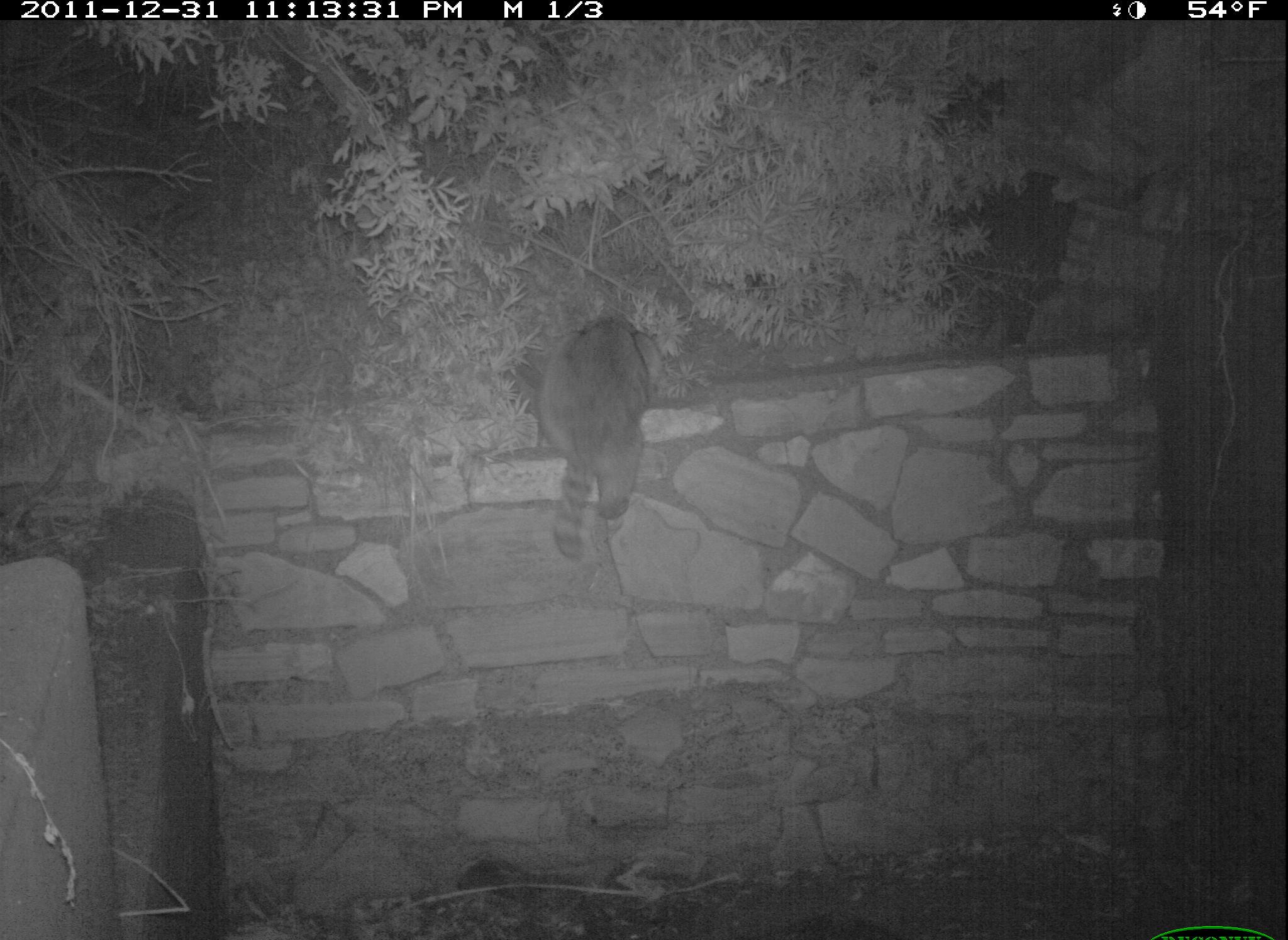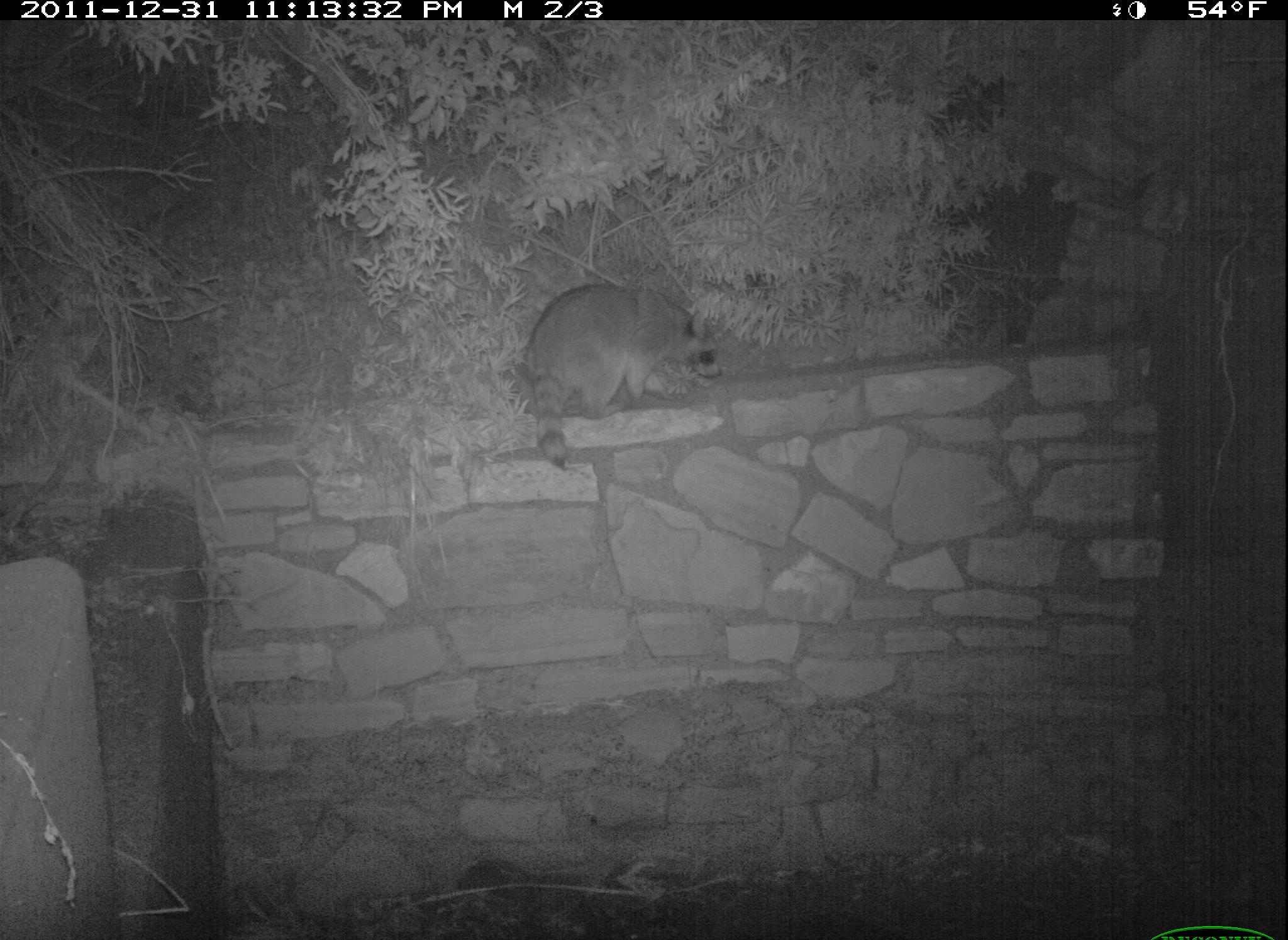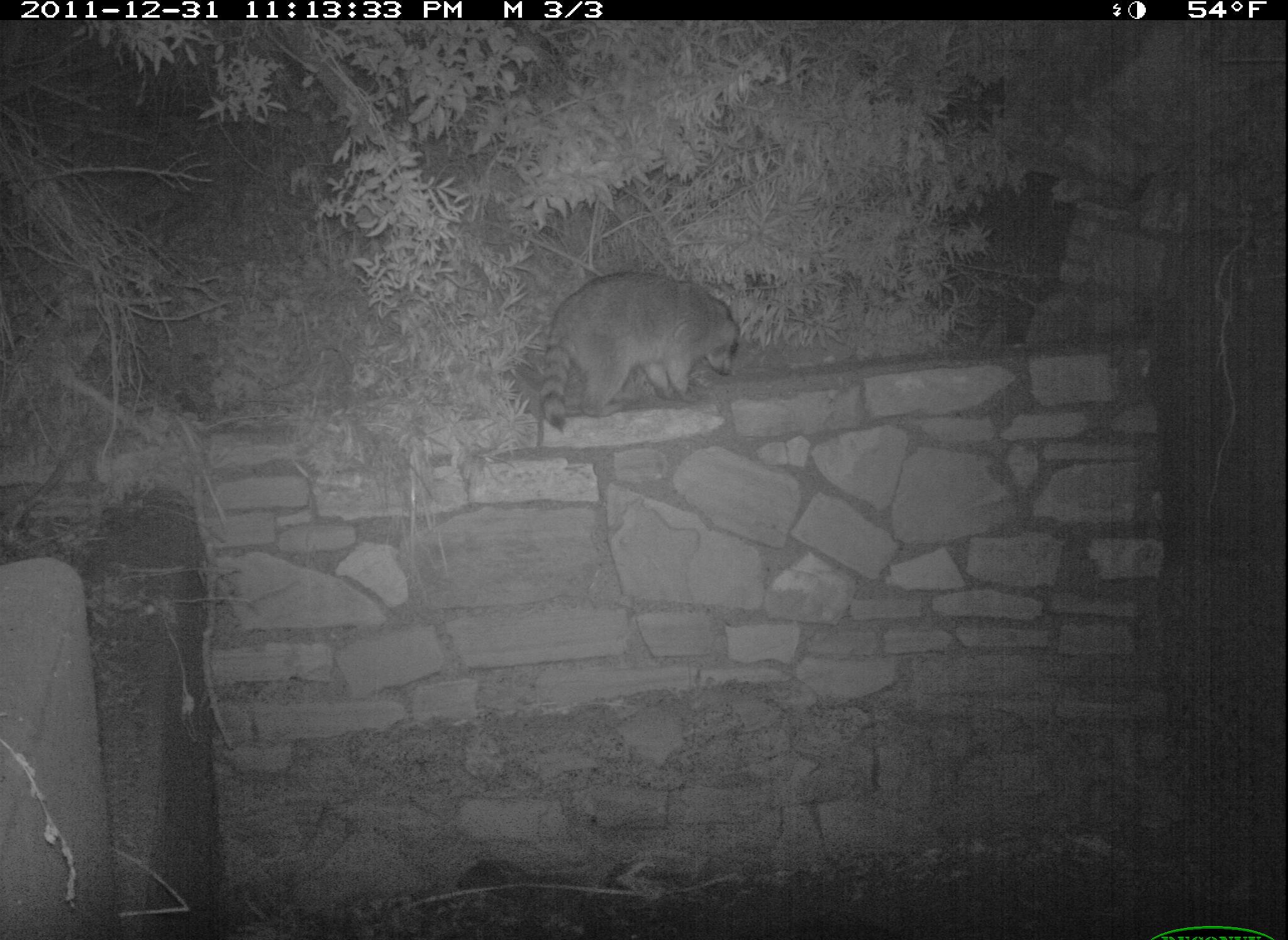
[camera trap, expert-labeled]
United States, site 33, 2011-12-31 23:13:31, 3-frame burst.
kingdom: Animalia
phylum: Chordata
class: Mammalia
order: Carnivora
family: Procyonidae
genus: Procyon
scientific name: Procyon lotor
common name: raccoon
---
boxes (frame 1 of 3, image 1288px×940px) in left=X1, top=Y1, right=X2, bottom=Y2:
raccoon: left=531, top=304, right=654, bottom=573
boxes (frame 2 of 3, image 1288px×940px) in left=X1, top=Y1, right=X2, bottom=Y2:
raccoon: left=522, top=279, right=729, bottom=472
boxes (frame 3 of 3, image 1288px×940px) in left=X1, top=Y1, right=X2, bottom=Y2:
raccoon: left=522, top=260, right=756, bottom=440